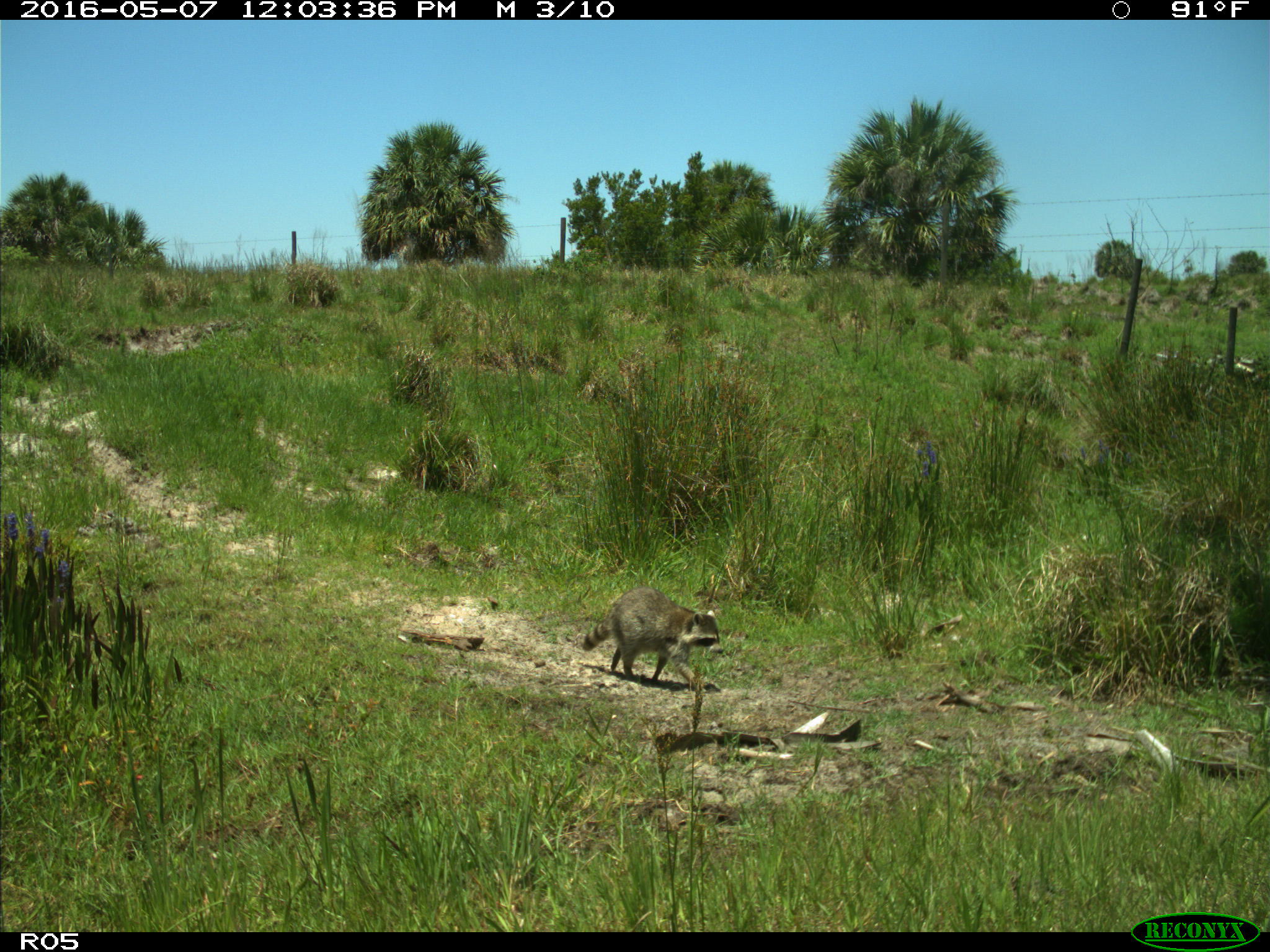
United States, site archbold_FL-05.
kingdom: Animalia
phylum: Chordata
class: Mammalia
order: Carnivora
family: Procyonidae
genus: Procyon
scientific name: Procyon lotor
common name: common raccoon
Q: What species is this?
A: Procyon lotor (common raccoon).